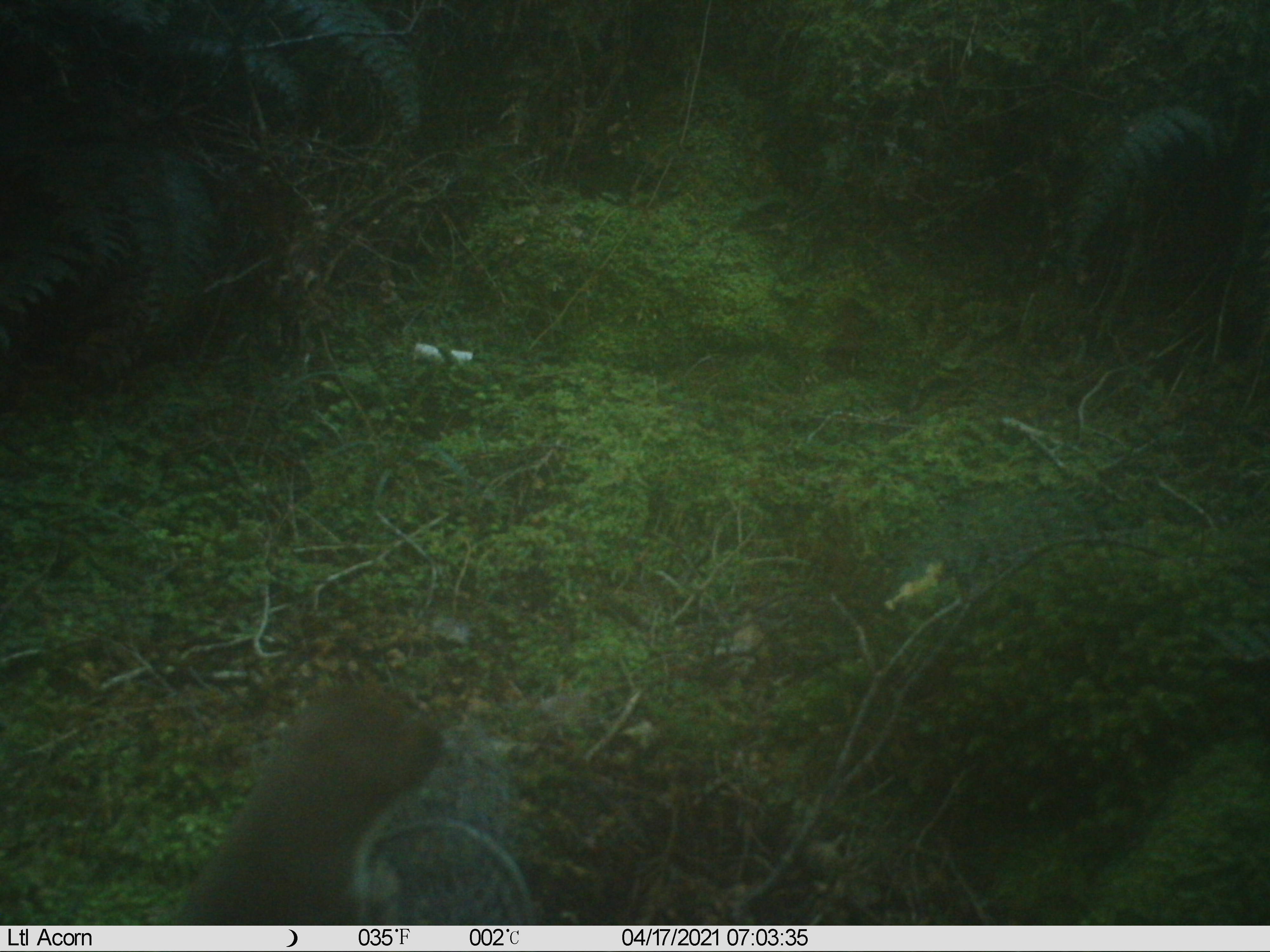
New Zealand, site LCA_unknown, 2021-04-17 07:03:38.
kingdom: Animalia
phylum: Chordata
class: Mammalia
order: Carnivora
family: Mustelidae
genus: Mustela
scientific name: Mustela erminea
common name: stoat